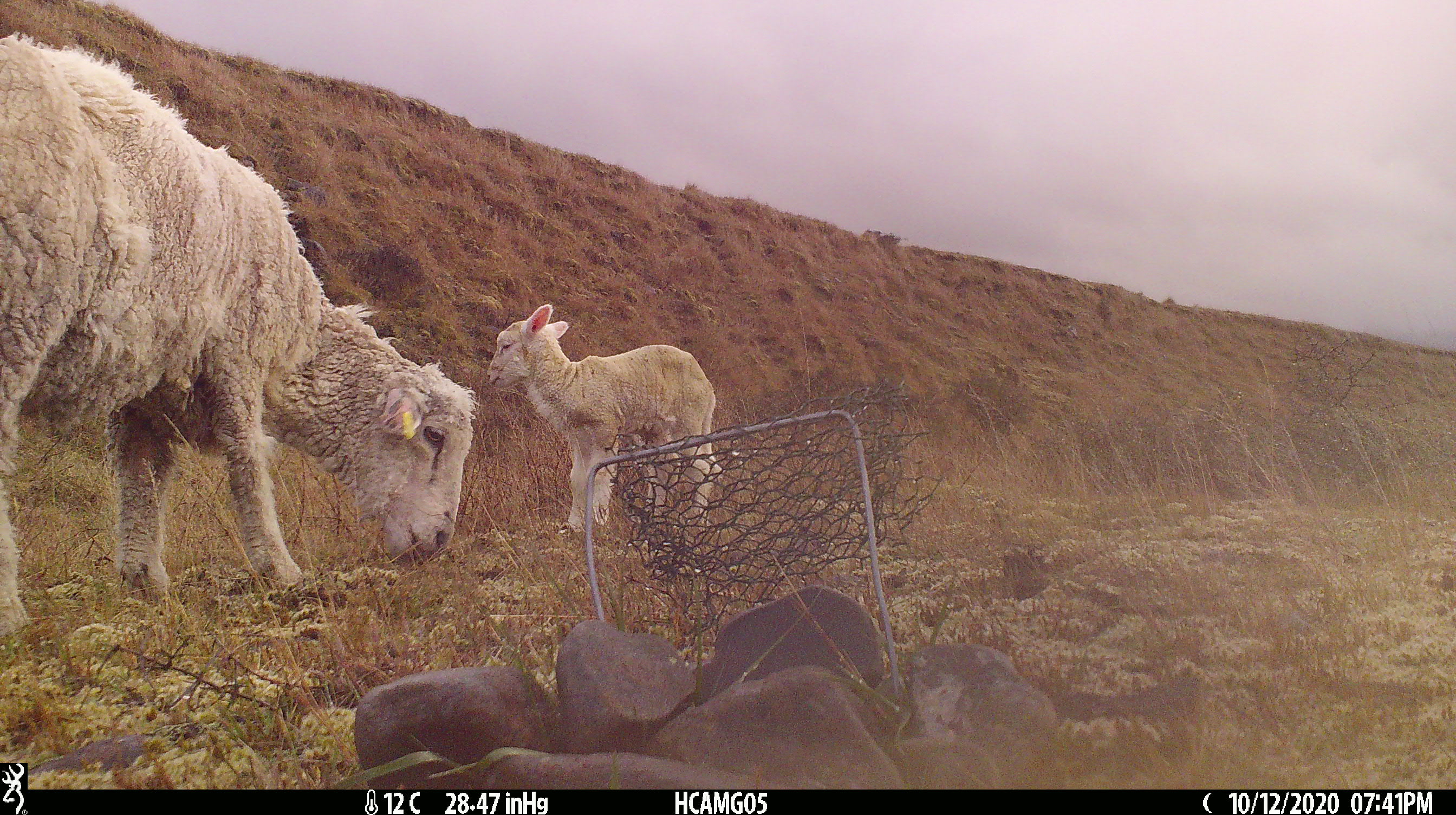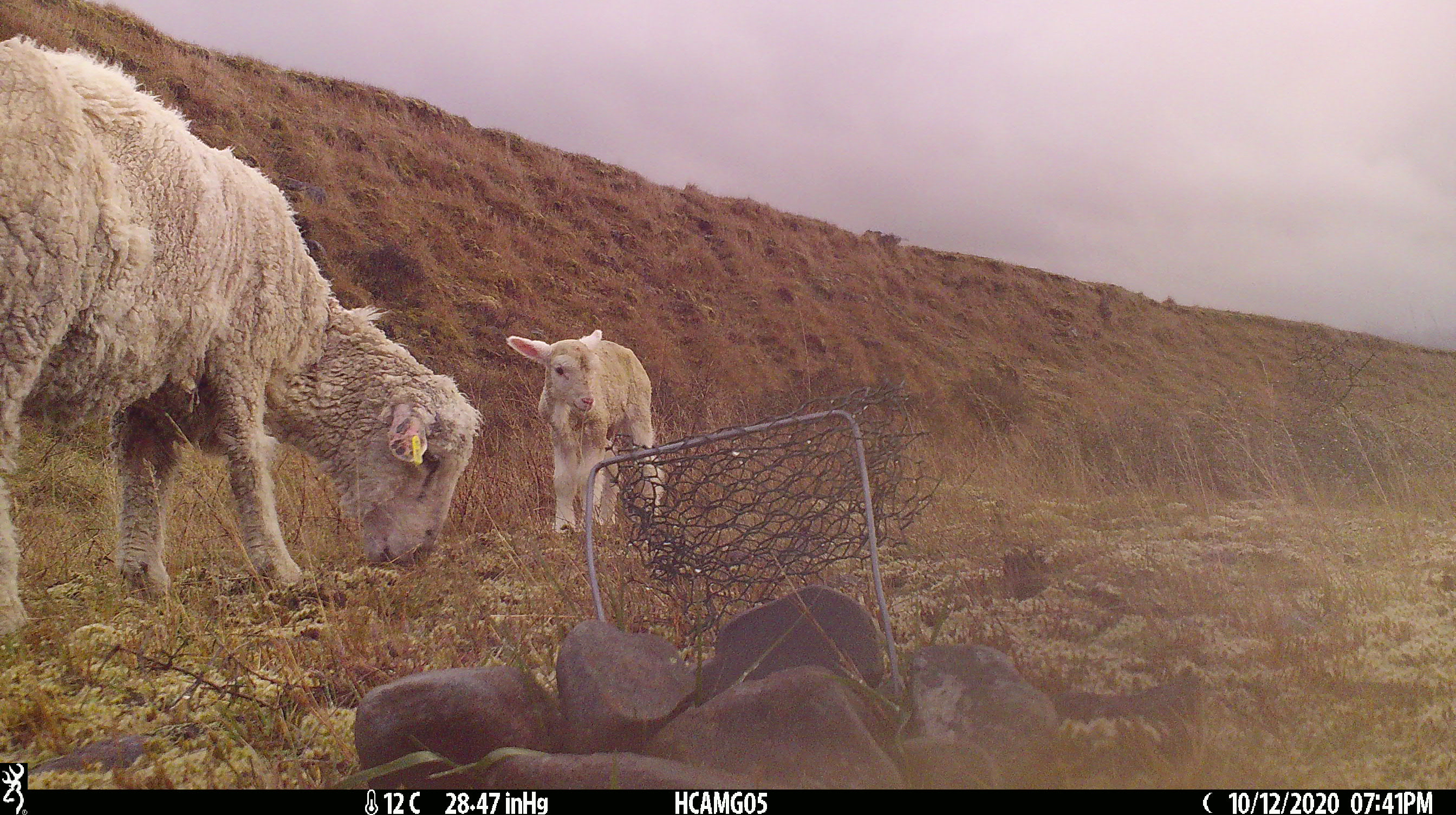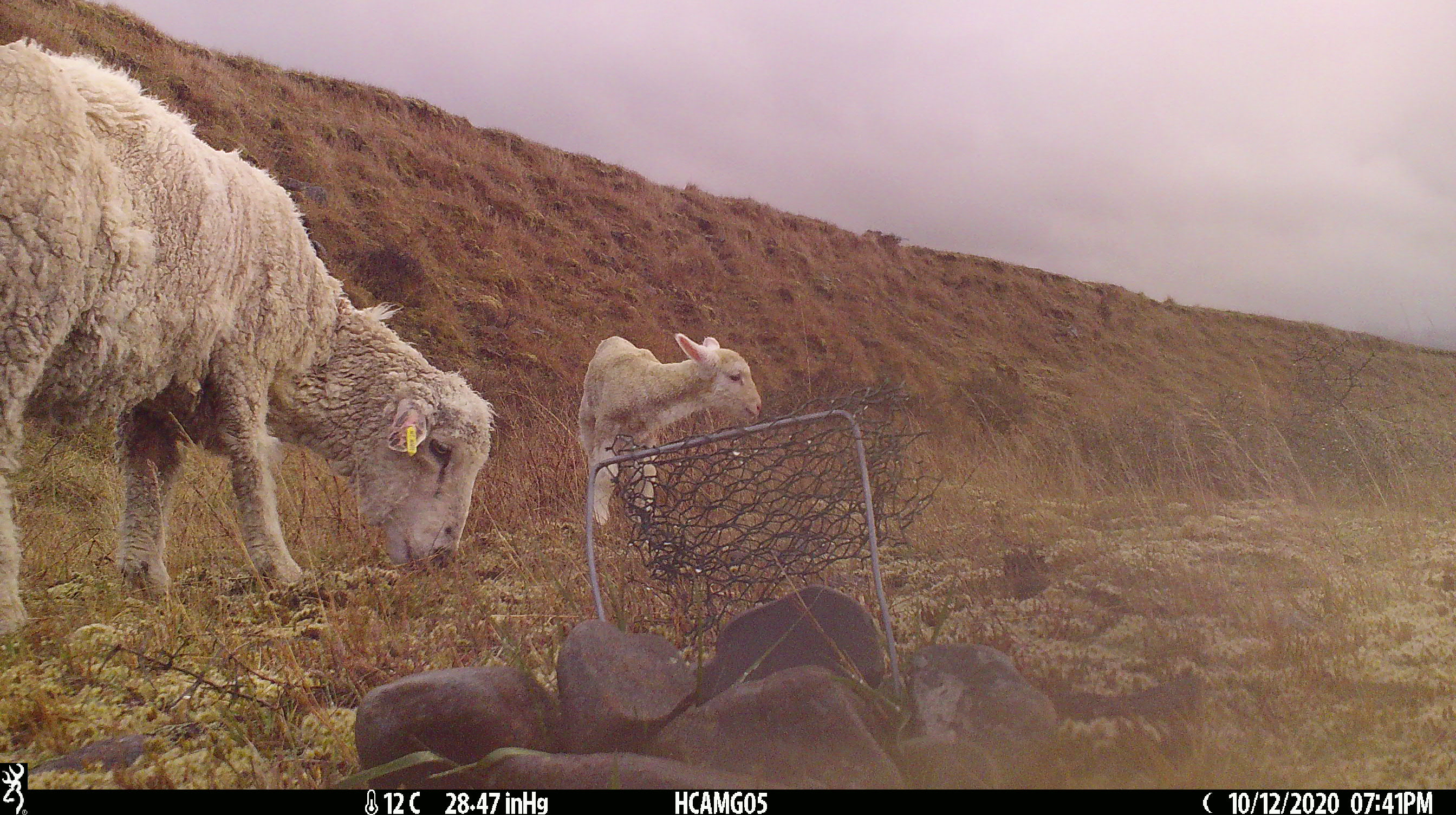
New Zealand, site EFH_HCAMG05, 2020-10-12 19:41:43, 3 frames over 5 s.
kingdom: Animalia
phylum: Chordata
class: Mammalia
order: Artiodactyla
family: Bovidae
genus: Ovis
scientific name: Ovis aries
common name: domestic sheep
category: sheep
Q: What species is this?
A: Sheep (domestic sheep) (Ovis aries).